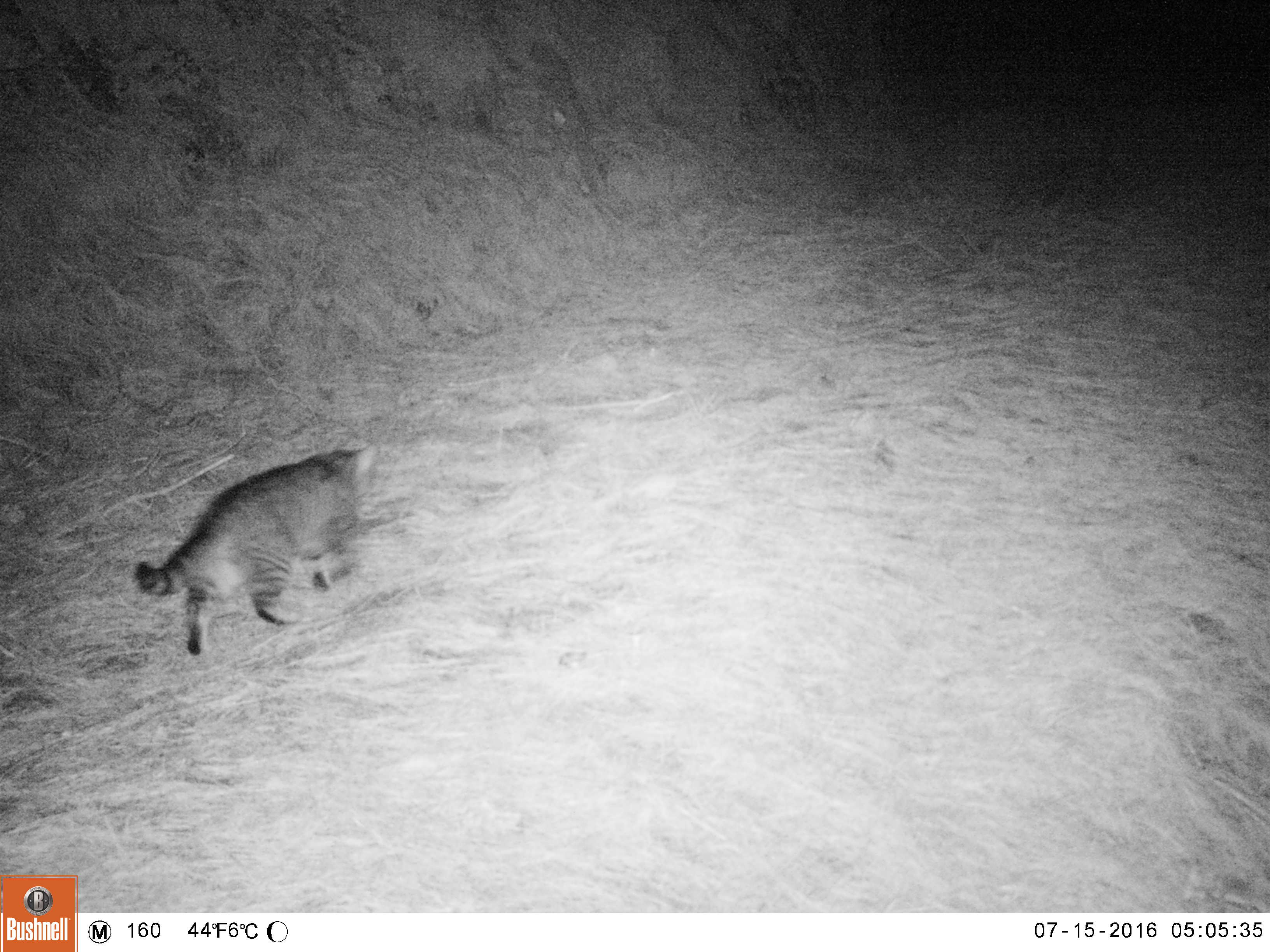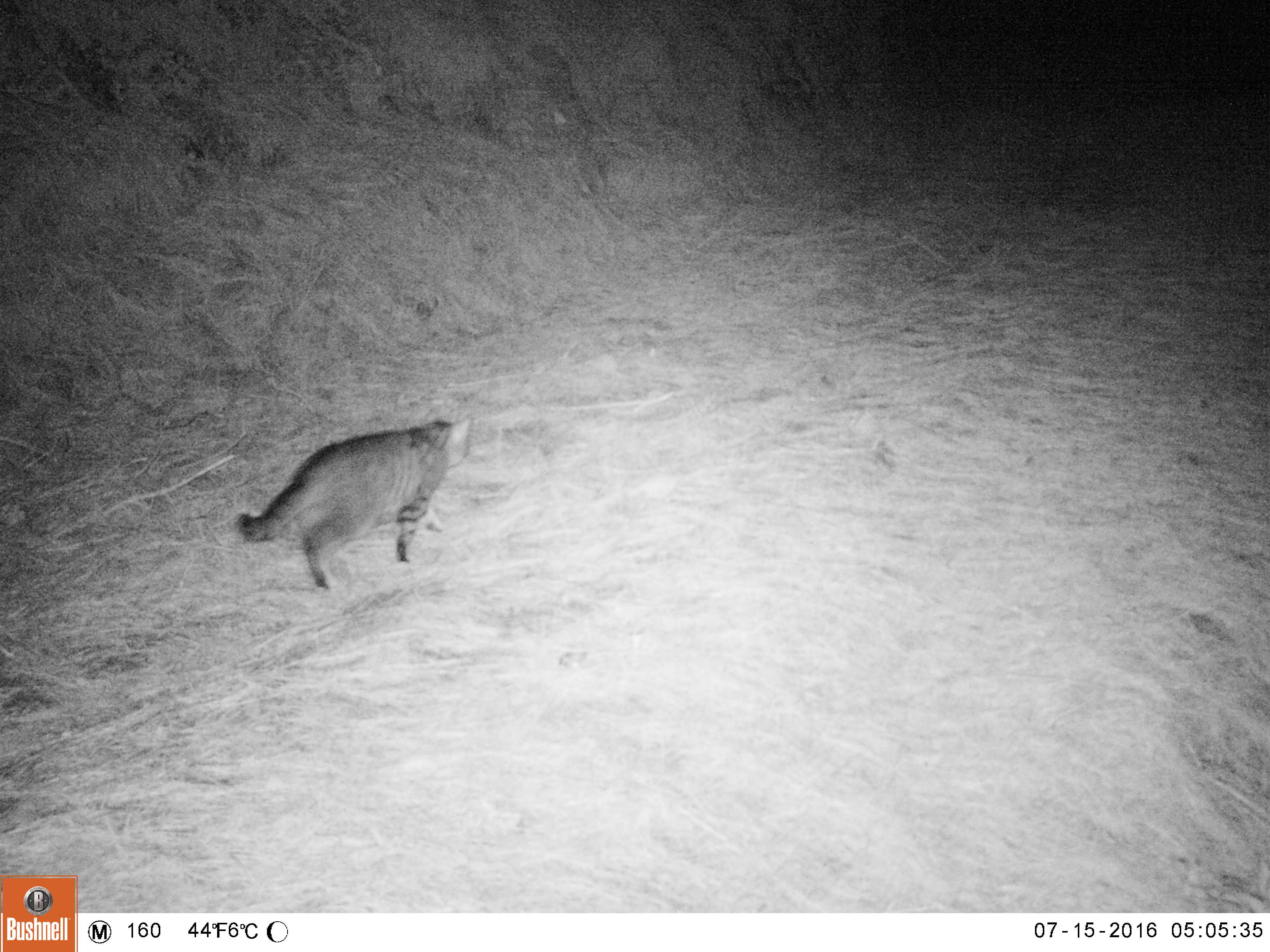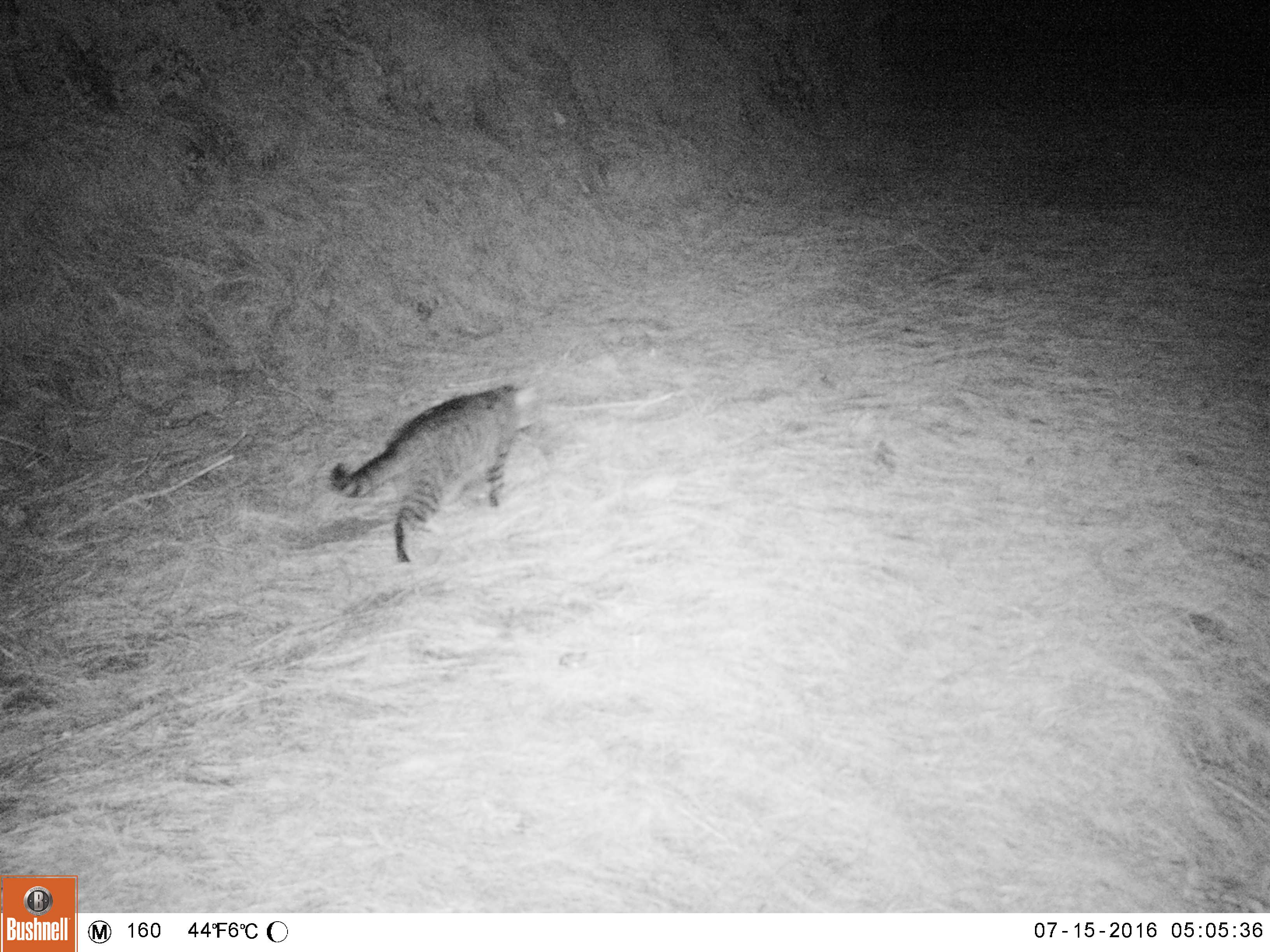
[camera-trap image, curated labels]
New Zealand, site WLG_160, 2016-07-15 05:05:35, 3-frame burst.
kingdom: Animalia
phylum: Chordata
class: Mammalia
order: Carnivora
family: Felidae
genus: Felis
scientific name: Felis catus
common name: domestic cat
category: cat